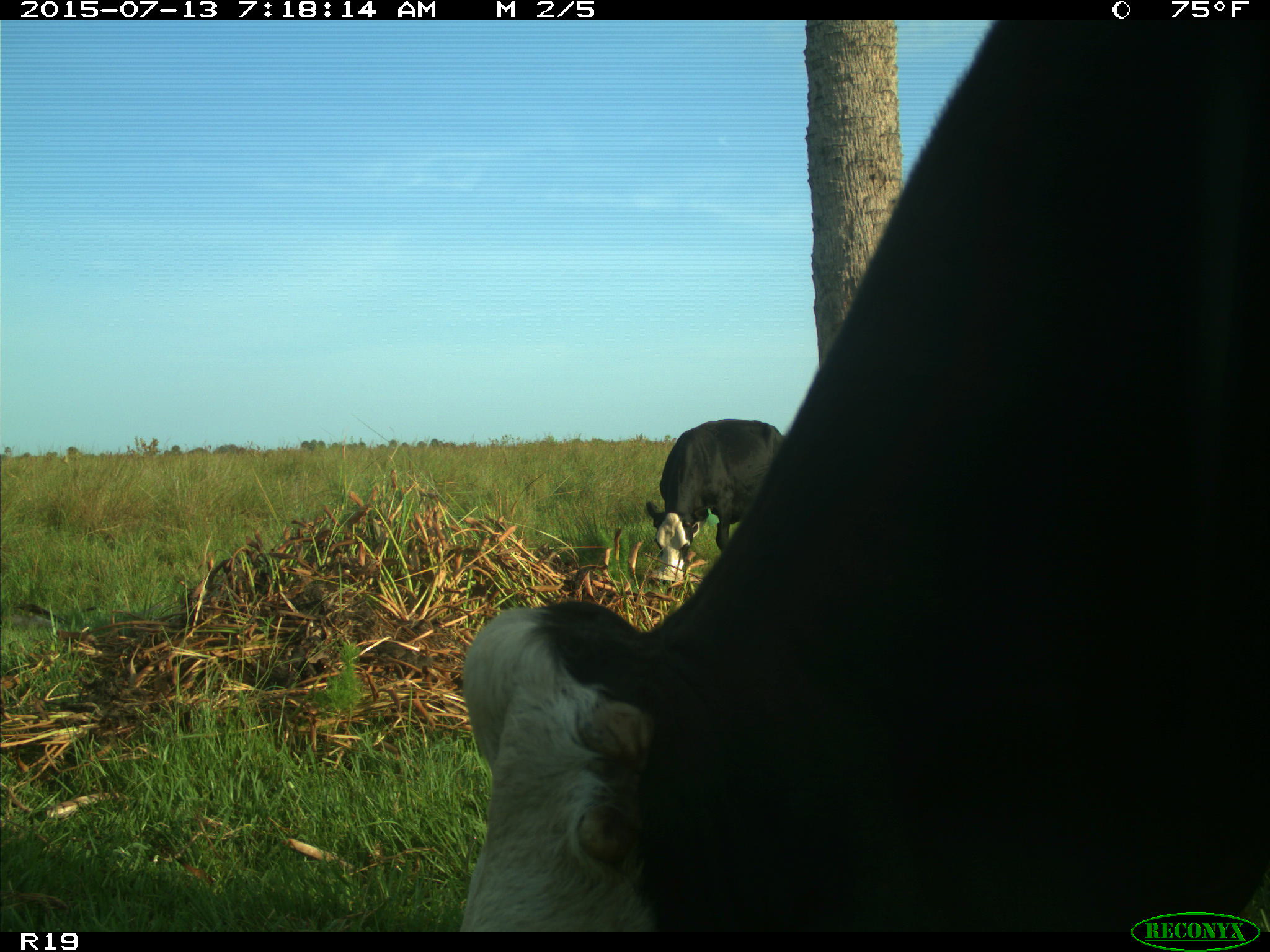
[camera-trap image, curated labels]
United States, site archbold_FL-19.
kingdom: Animalia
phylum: Chordata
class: Mammalia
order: Artiodactyla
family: Bovidae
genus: Bos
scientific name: Bos taurus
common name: domestic cow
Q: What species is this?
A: Bos taurus (domestic cow).